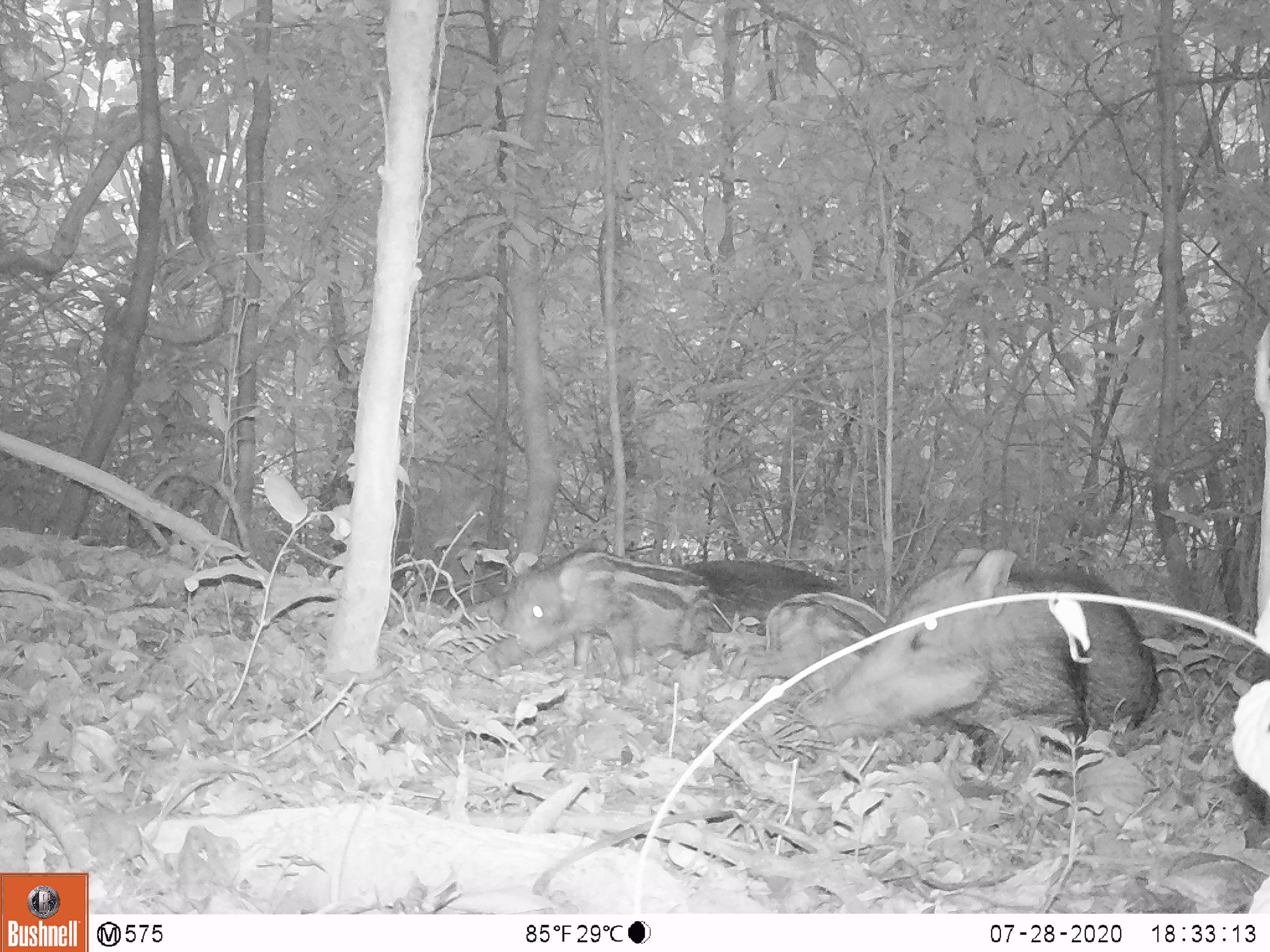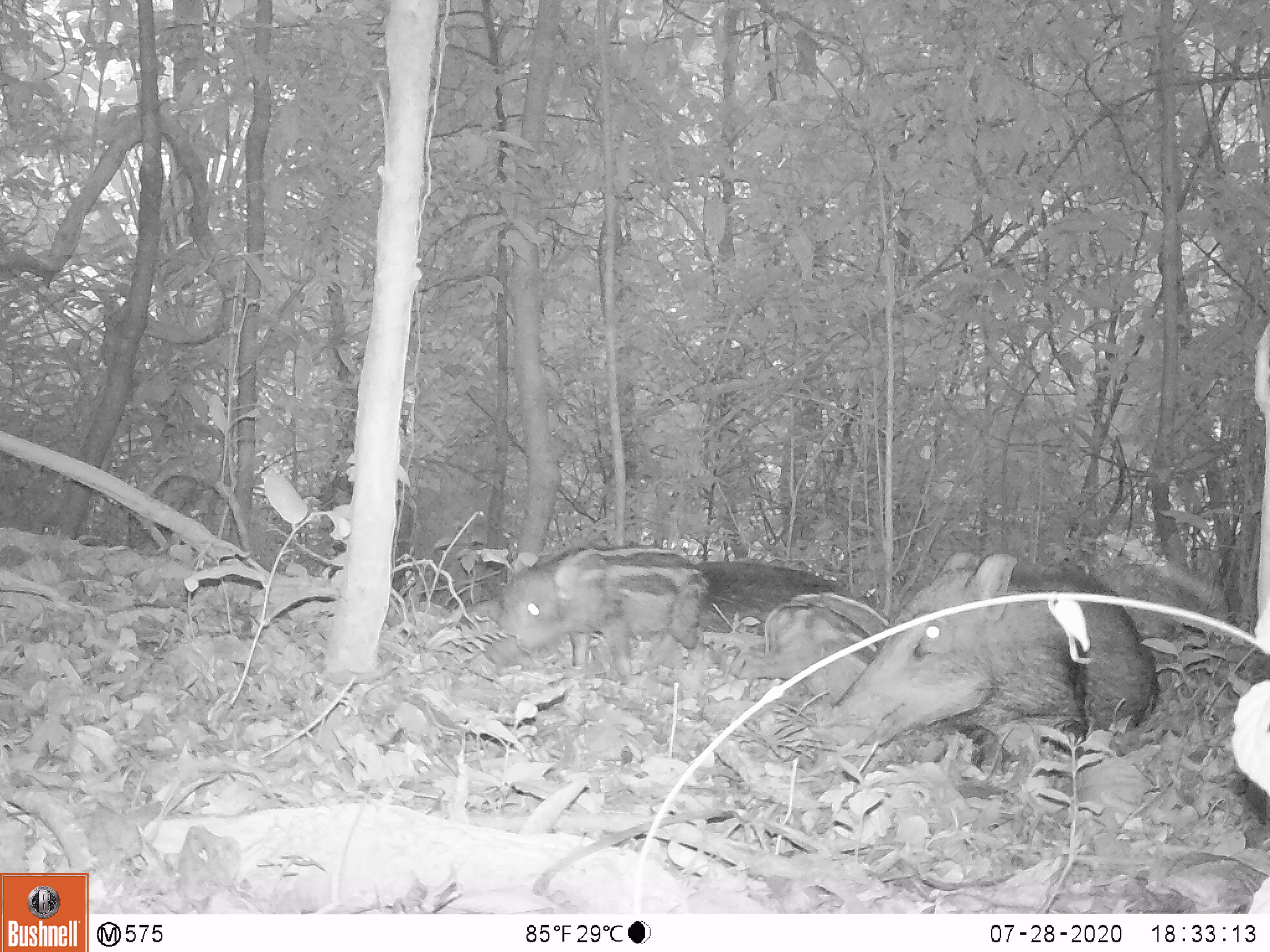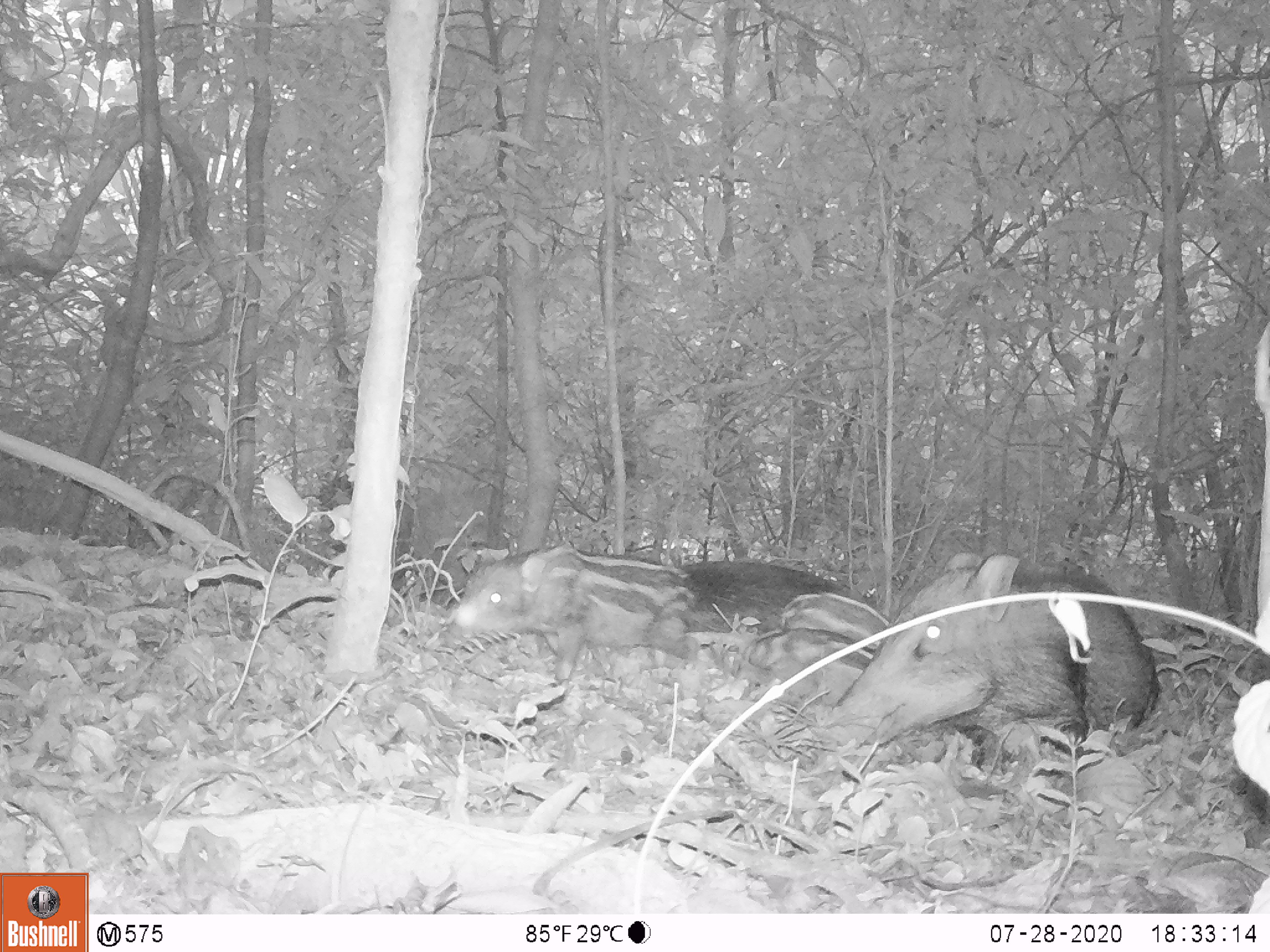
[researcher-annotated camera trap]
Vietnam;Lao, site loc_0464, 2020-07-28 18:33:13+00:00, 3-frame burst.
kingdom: Animalia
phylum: Chordata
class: Mammalia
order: Artiodactyla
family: Suidae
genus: Sus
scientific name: Sus scrofa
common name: eurasian wild pig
Eurasian wild pig (Sus scrofa). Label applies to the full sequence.